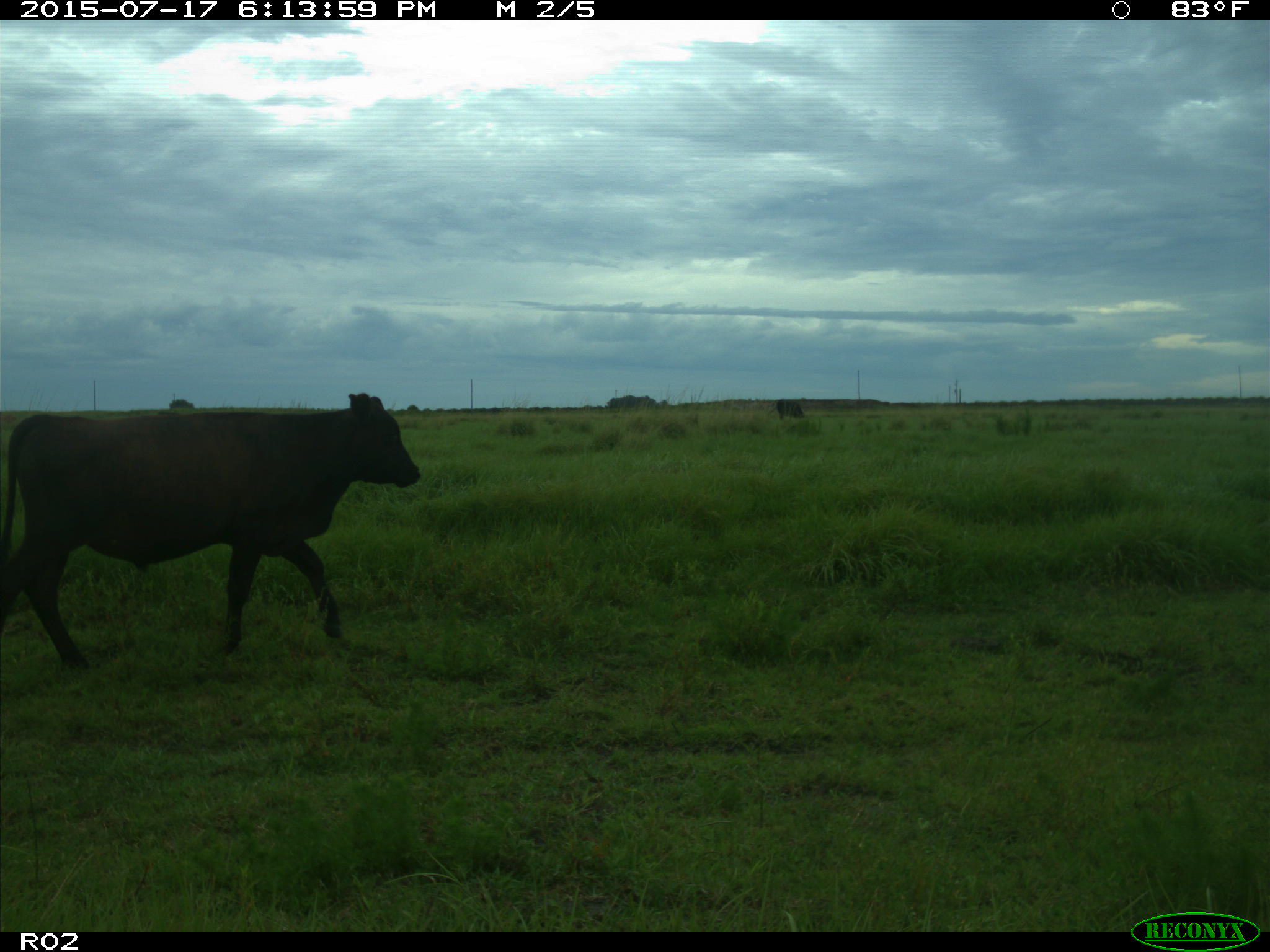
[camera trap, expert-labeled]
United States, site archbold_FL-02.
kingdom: Animalia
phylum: Chordata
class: Mammalia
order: Artiodactyla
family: Bovidae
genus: Bos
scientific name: Bos taurus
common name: domestic cow